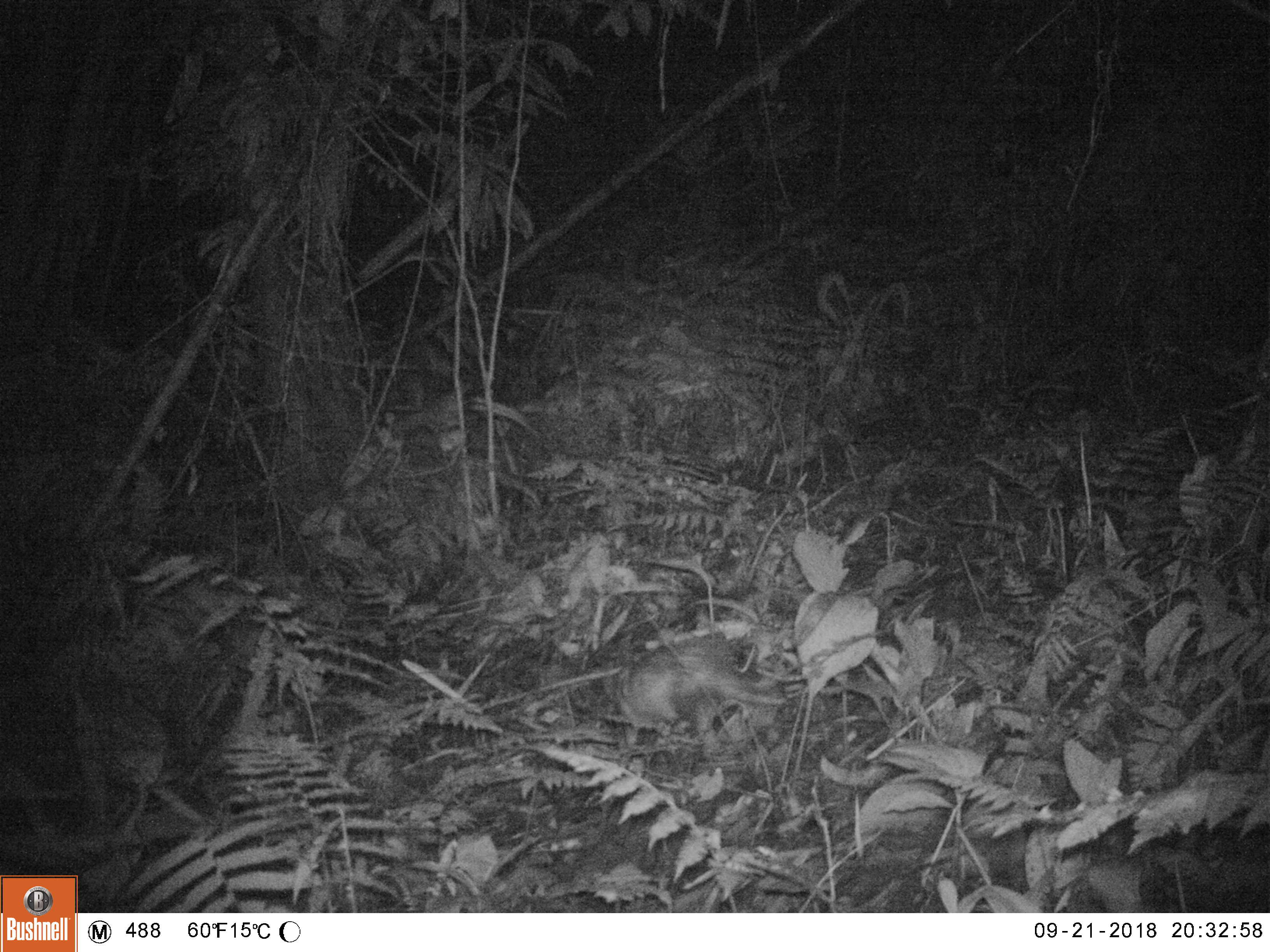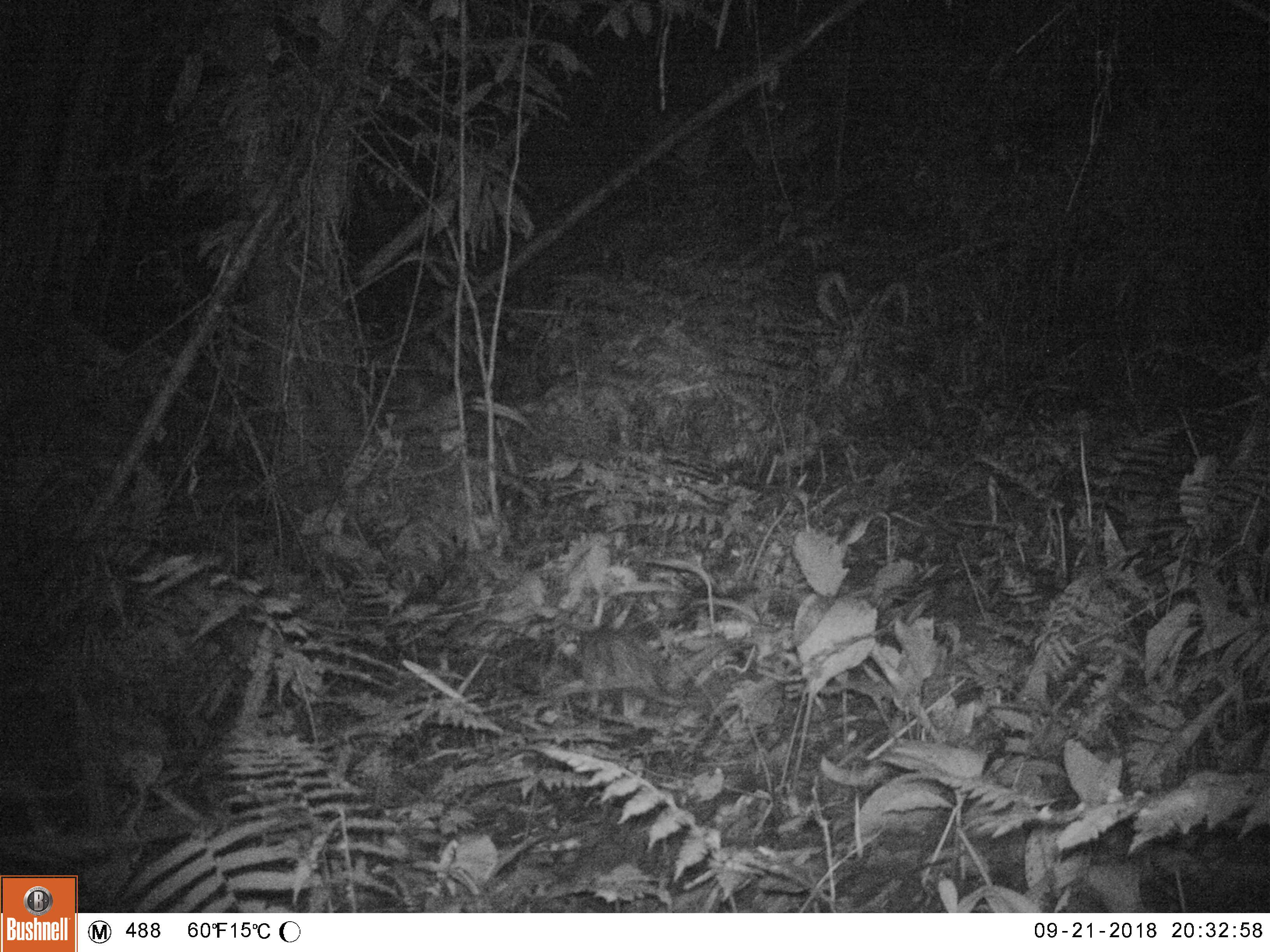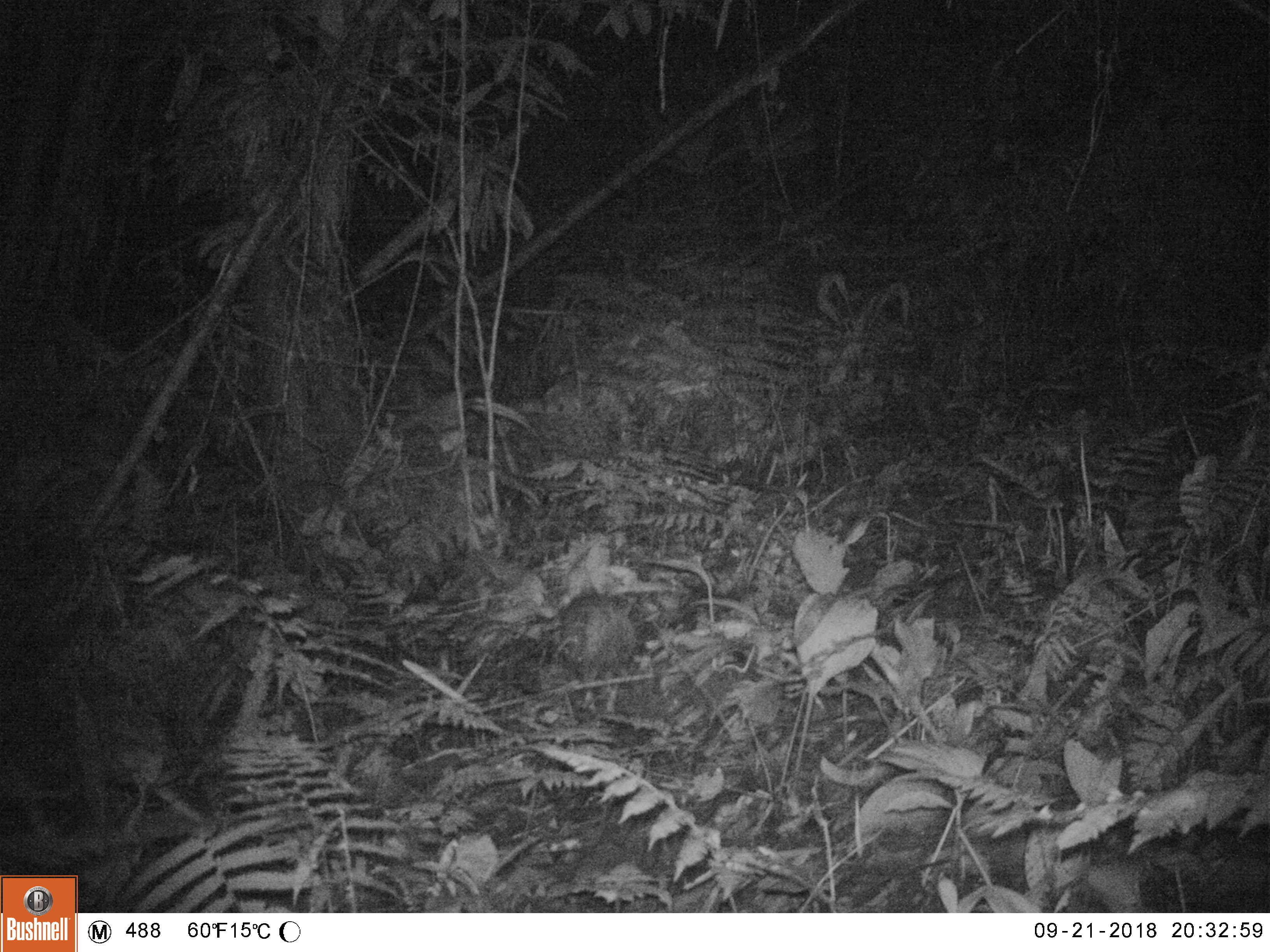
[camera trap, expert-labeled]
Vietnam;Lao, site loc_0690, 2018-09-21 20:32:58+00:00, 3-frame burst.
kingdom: Animalia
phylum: Chordata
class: Mammalia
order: Rodentia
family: Hystricidae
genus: Atherurus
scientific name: Atherurus macrourus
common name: asiatic brush-tailed porcupine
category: asiatic brush tailed porcupine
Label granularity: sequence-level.